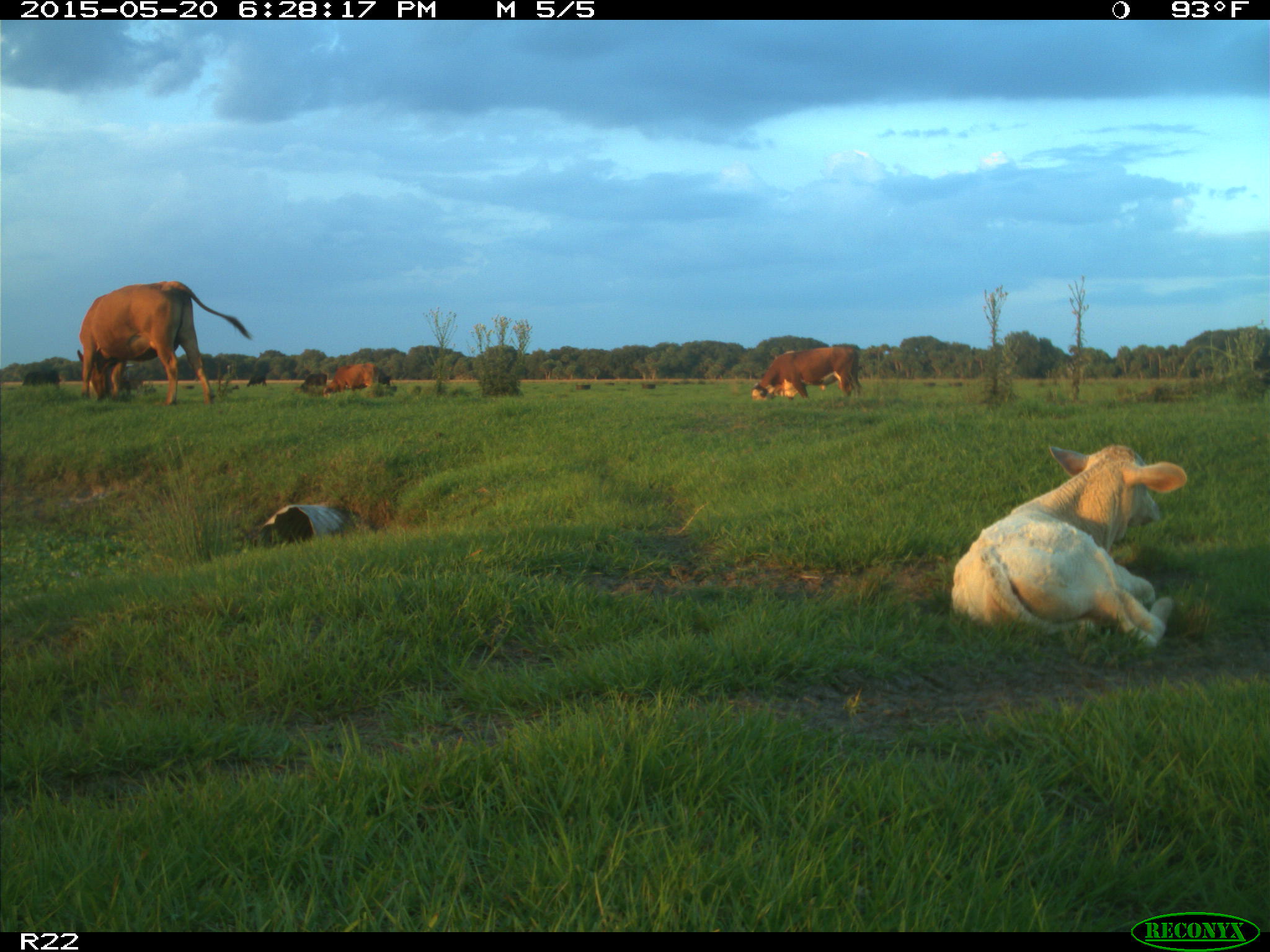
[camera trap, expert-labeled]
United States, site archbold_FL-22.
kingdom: Animalia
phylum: Chordata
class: Mammalia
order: Artiodactyla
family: Bovidae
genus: Bos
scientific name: Bos taurus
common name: domestic cow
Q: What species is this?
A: Bos taurus (domestic cow).